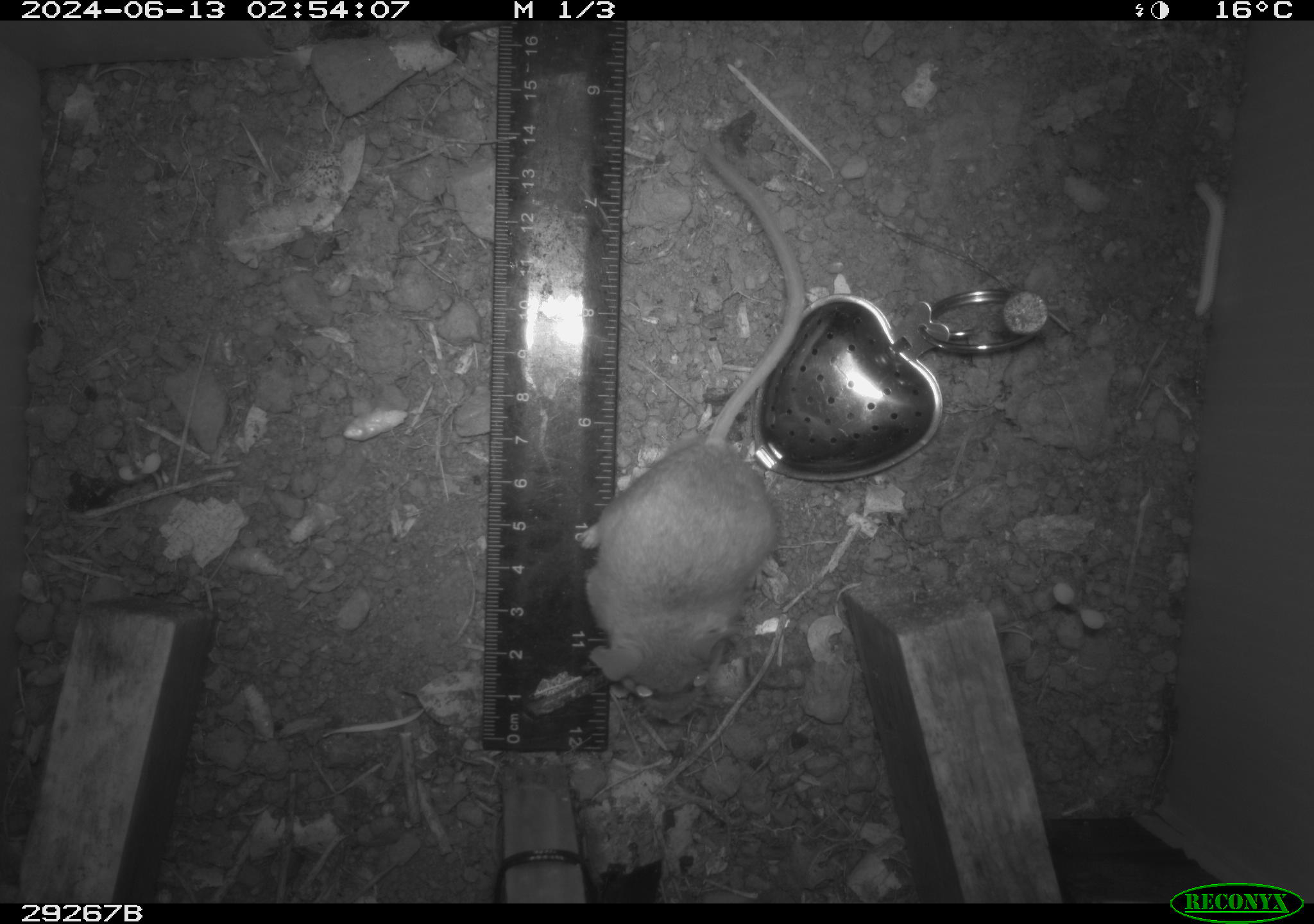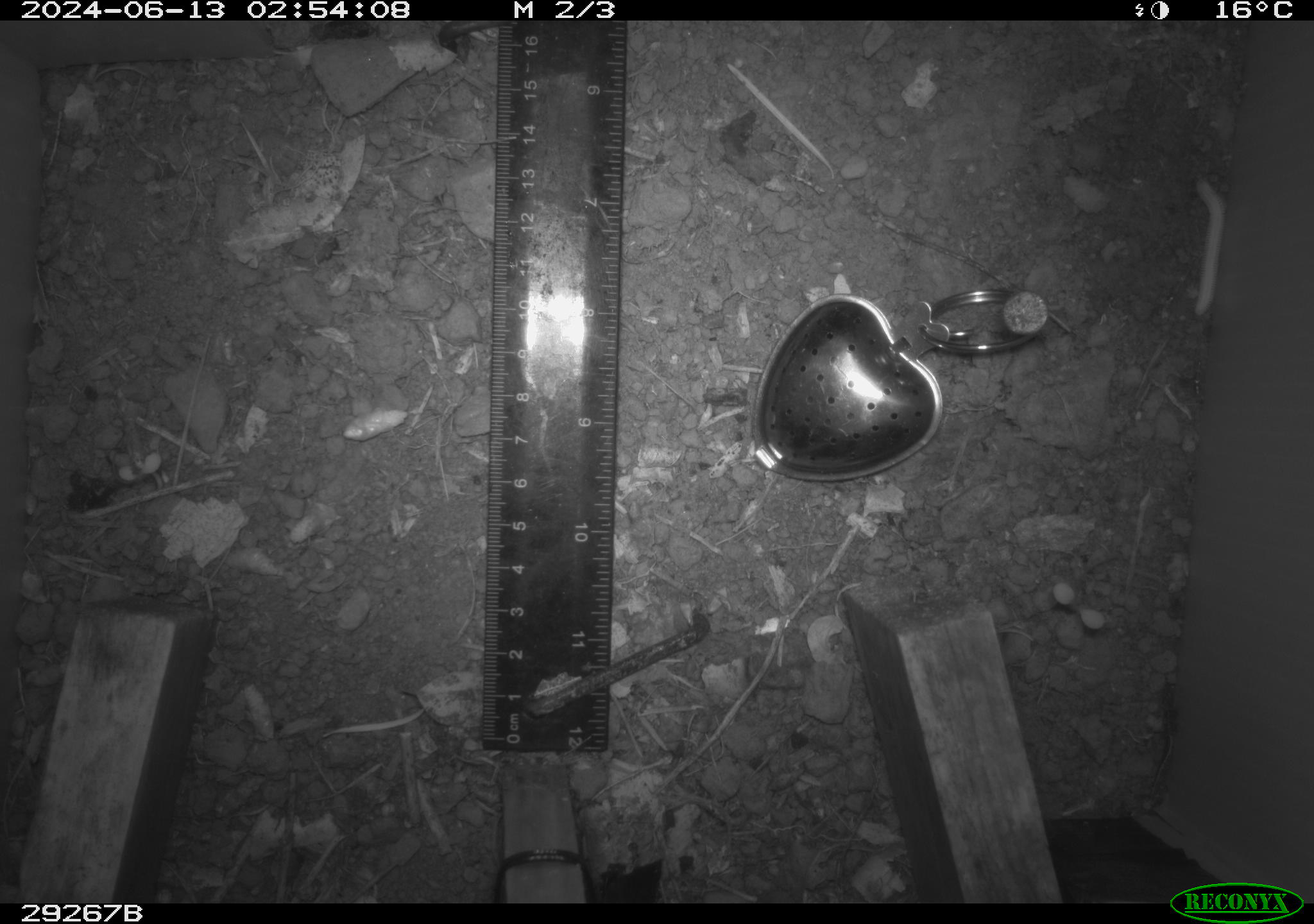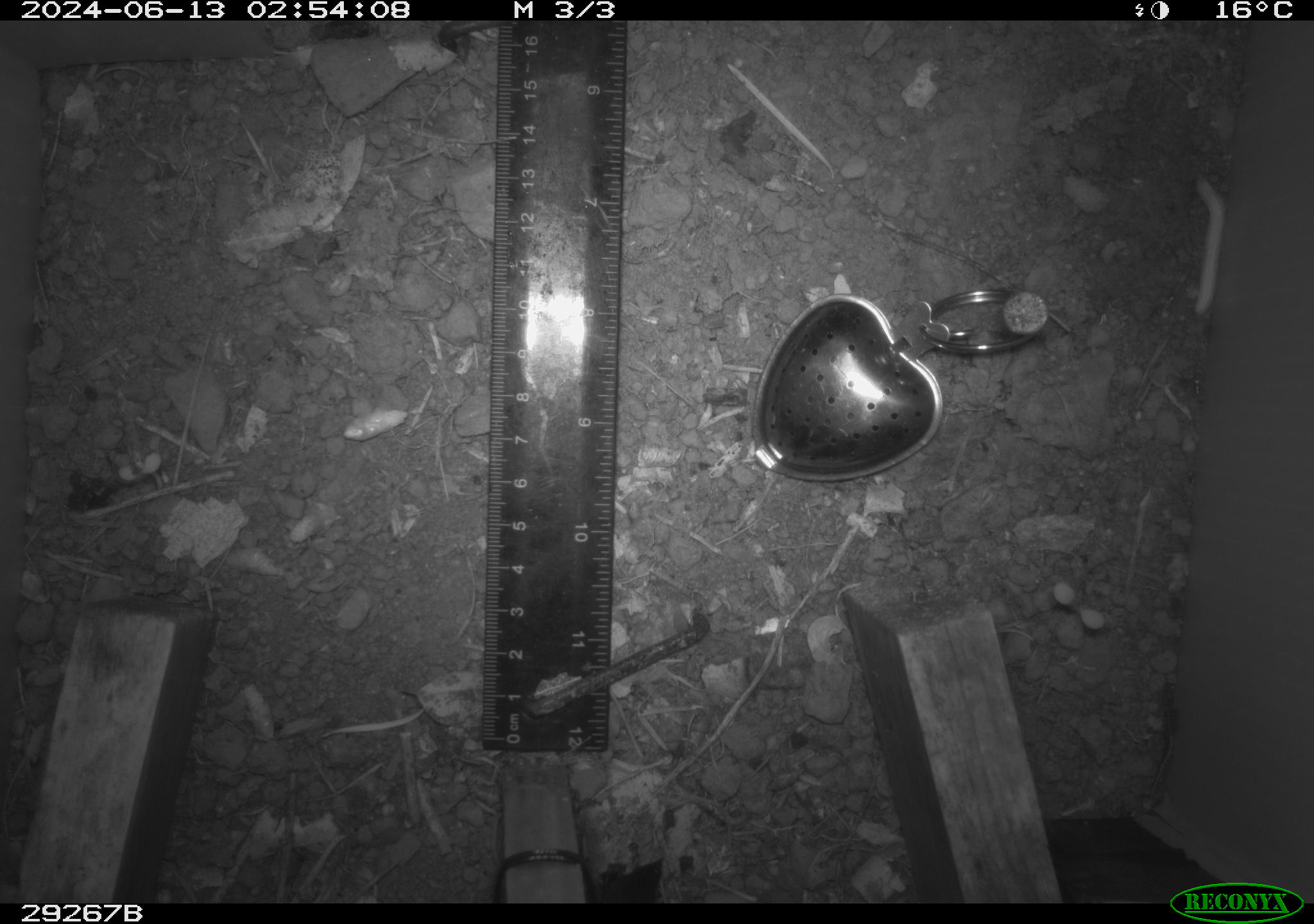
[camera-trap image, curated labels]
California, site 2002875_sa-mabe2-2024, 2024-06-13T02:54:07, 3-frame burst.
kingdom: Animalia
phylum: Chordata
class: Mammalia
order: Rodentia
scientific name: Rodentia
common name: mouse species